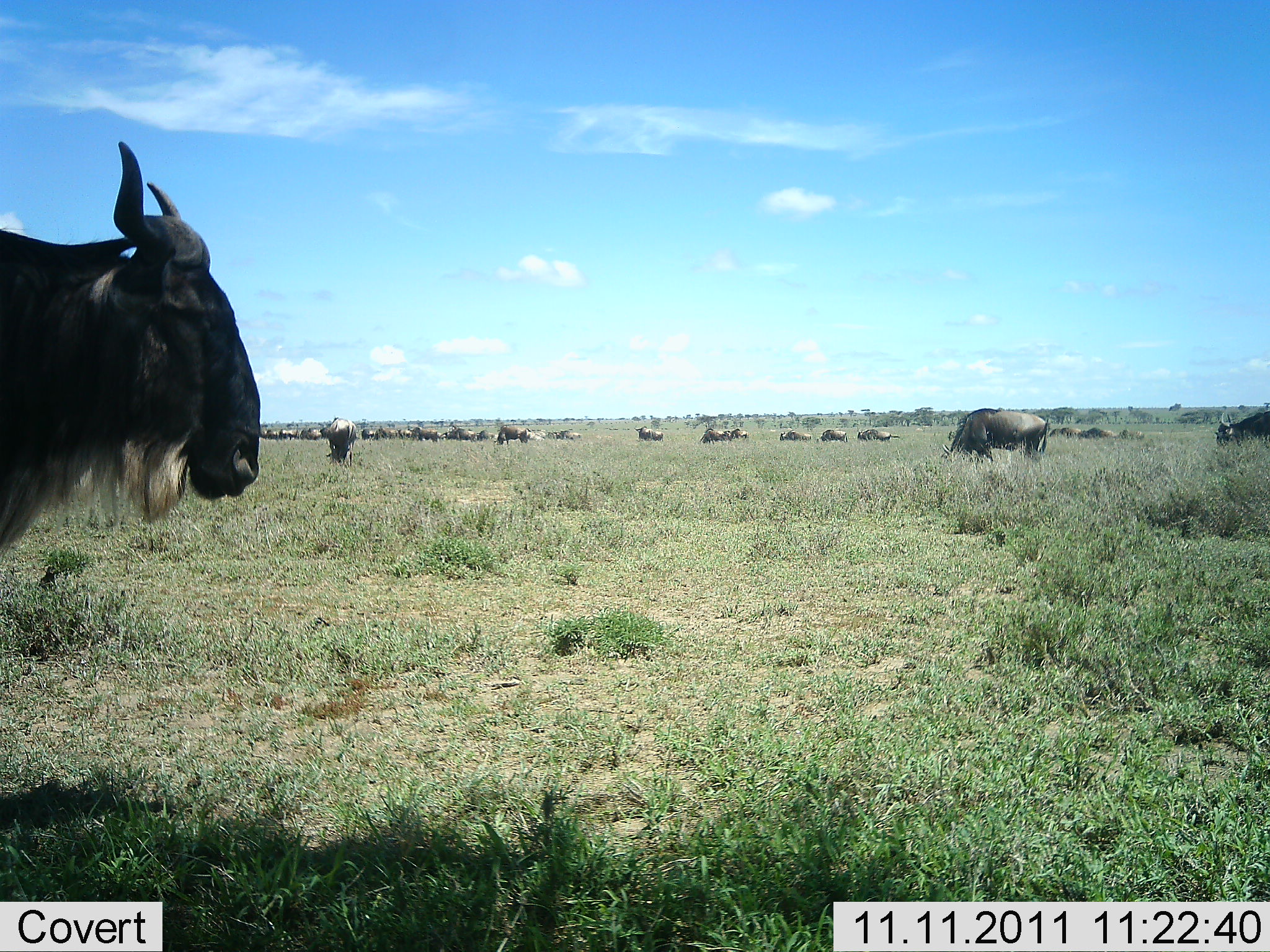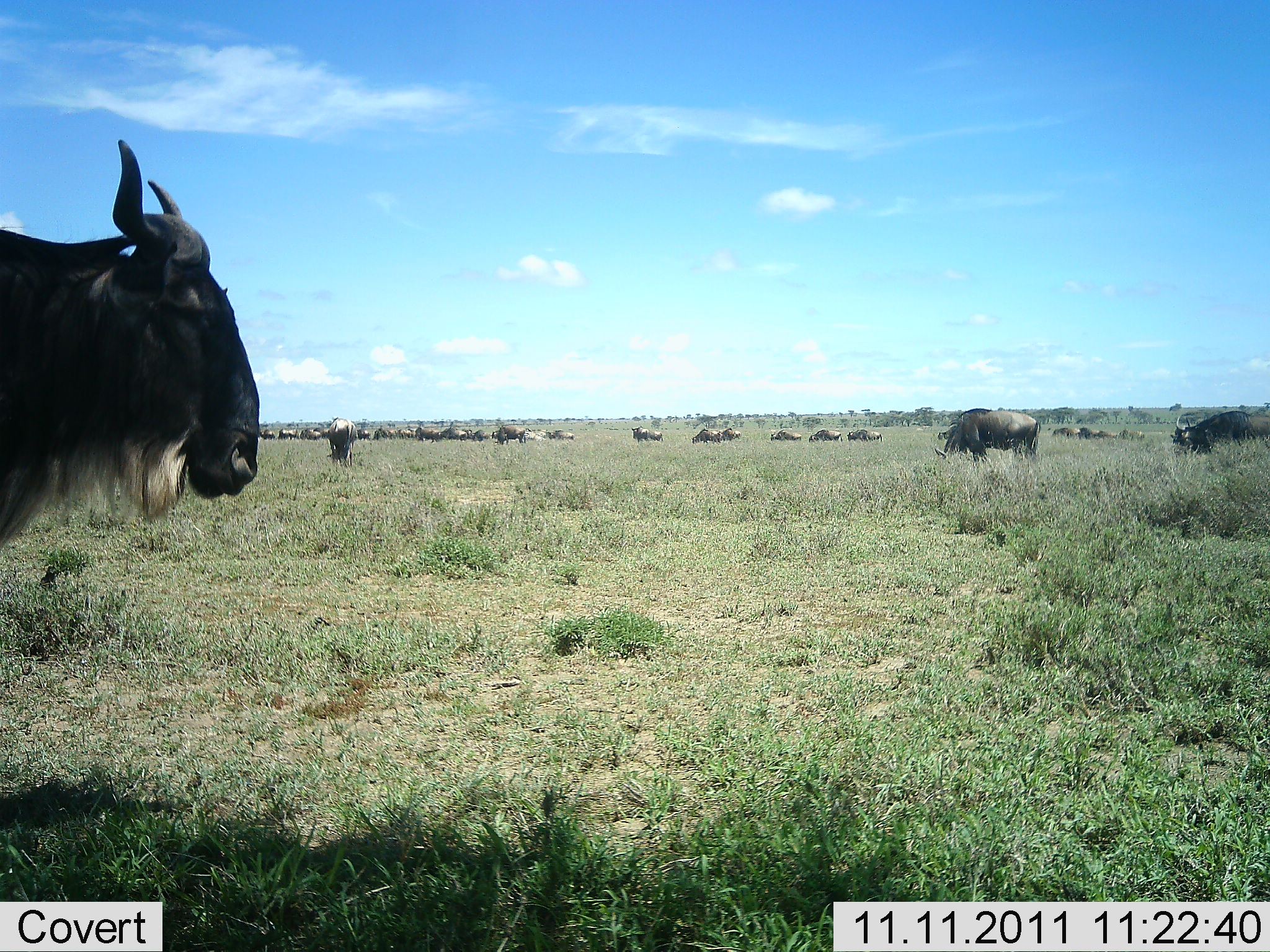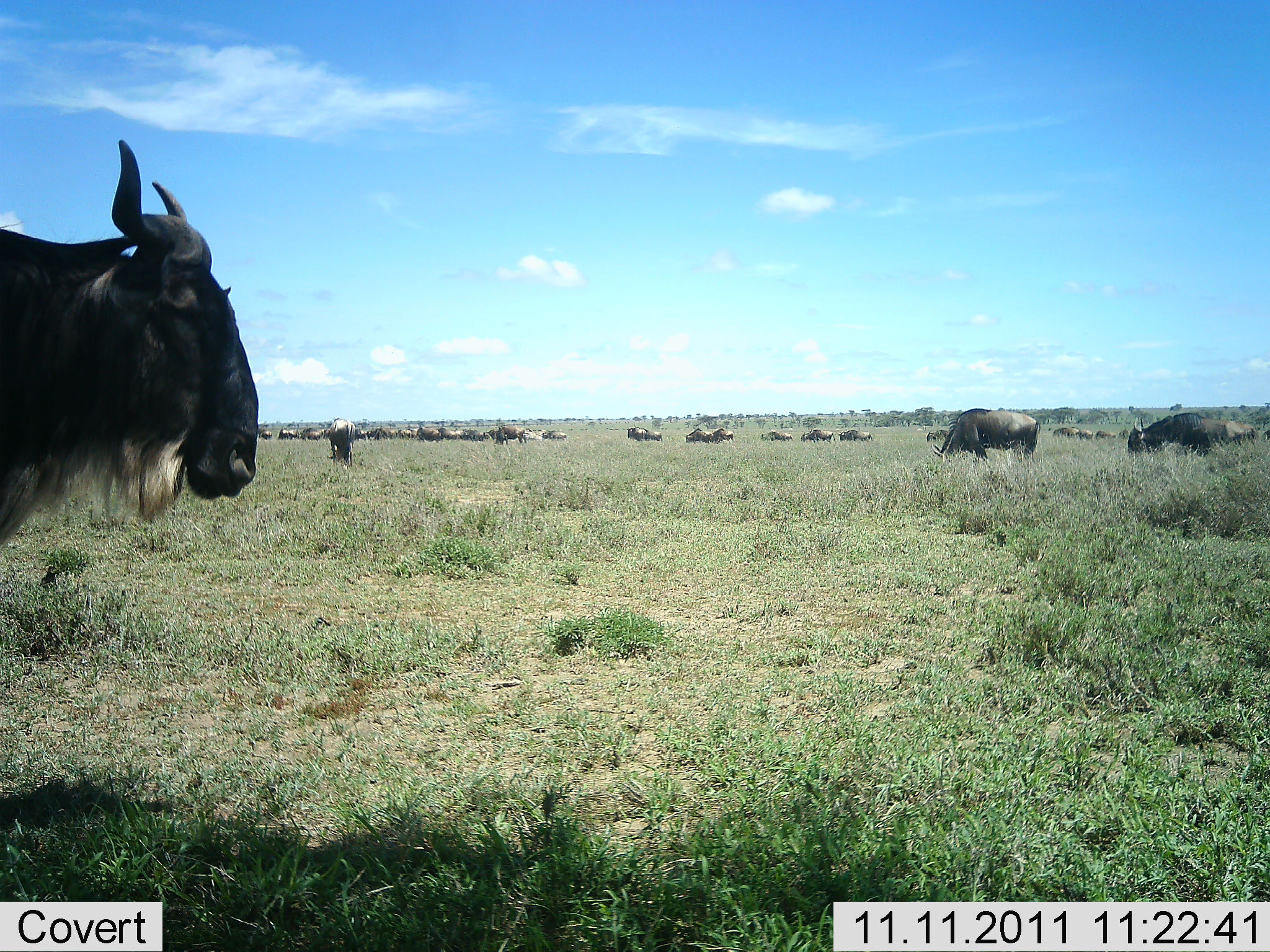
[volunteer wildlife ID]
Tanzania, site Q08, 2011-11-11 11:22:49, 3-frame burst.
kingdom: Animalia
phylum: Chordata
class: Mammalia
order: Artiodactyla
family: Bovidae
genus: Connochaetes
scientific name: Connochaetes taurinus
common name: blue wildebeest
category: wildebeest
Wildebeest (blue wildebeest) (Connochaetes taurinus), count 11-50. Behavior (volunteer vote fractions): standing 57%, resting 0%, moving 57%, interacting 0%. Young present (vote fraction): 0%. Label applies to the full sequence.